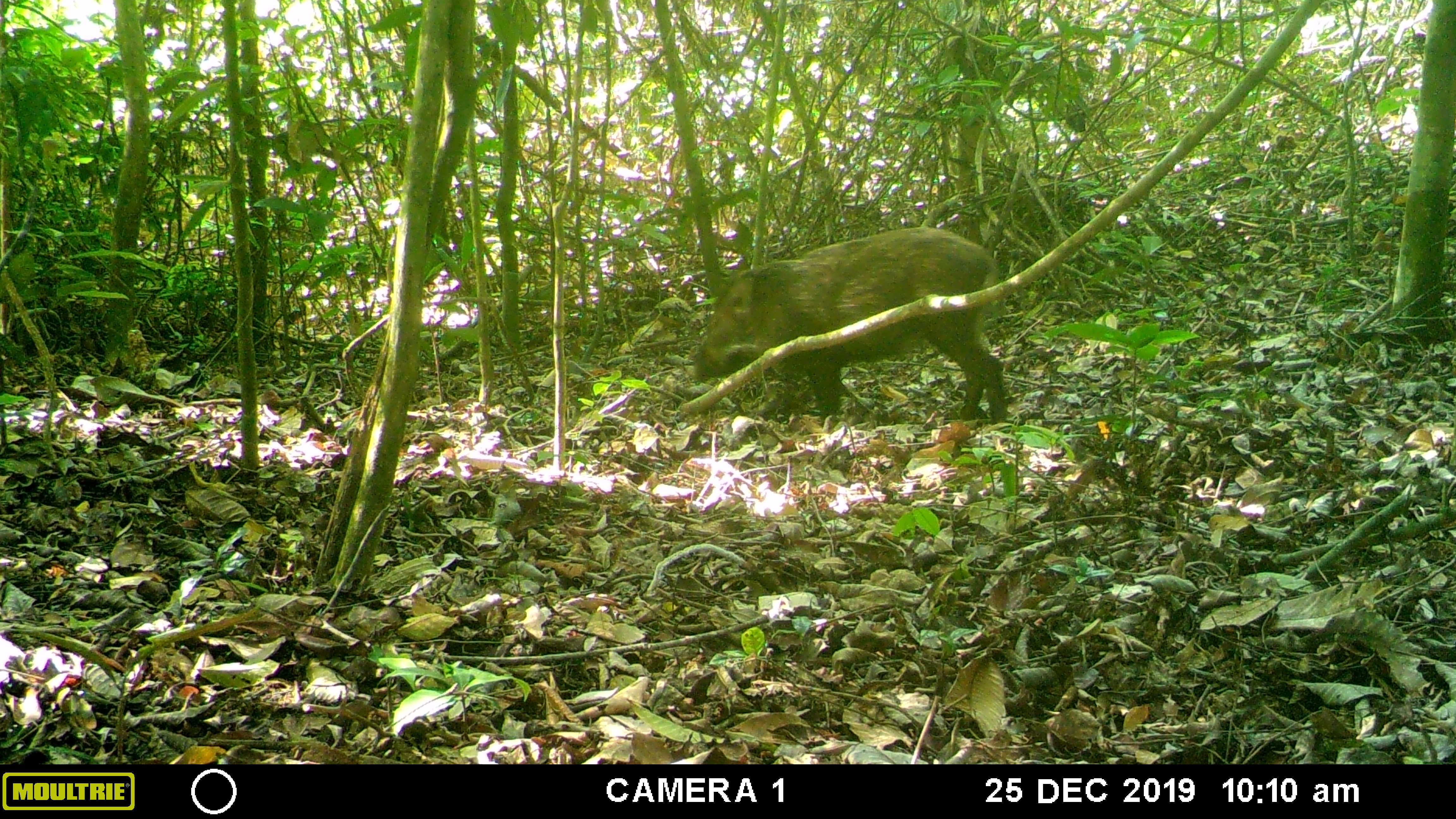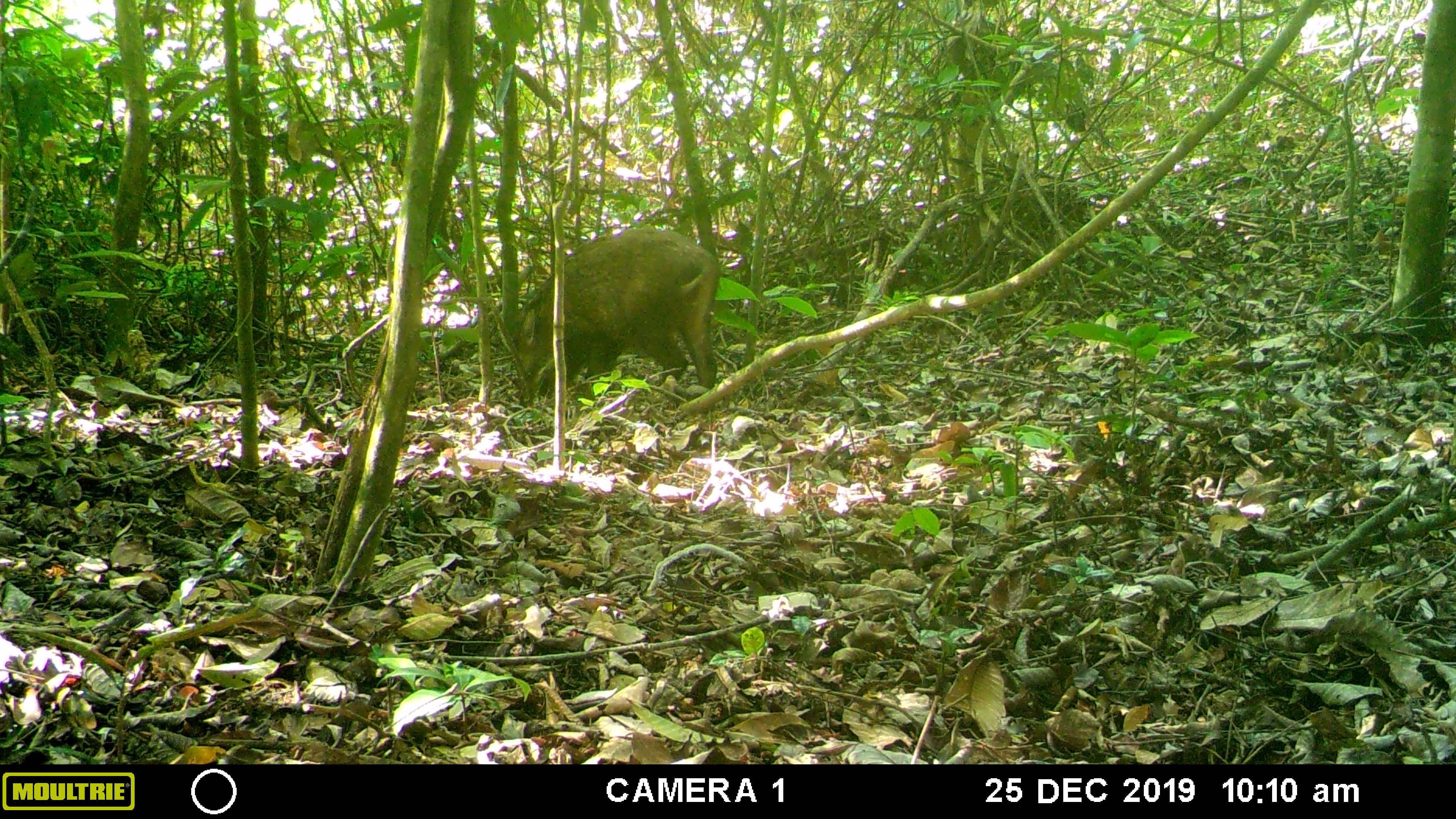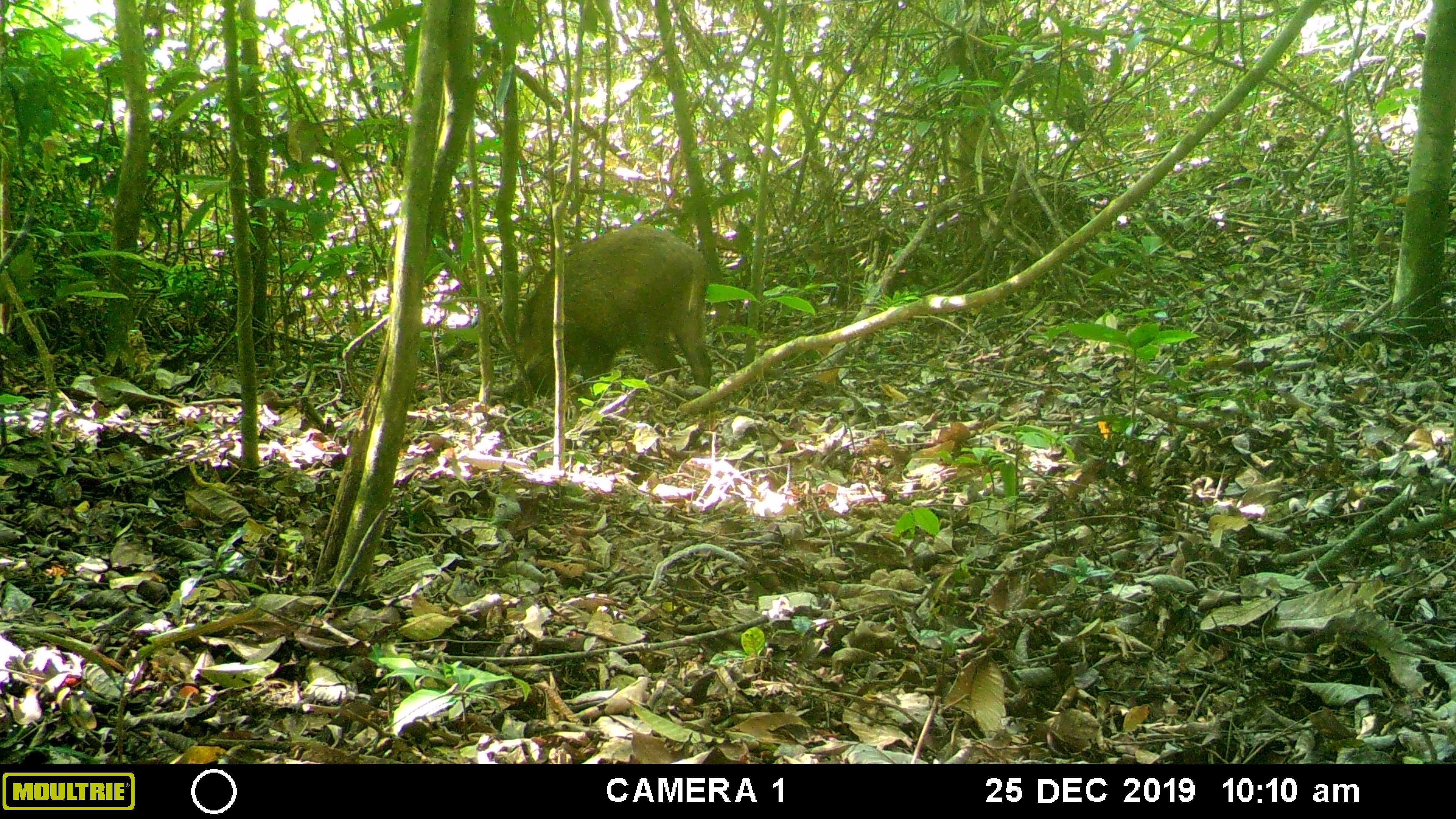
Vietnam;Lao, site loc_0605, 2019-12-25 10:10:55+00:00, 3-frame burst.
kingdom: Animalia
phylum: Chordata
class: Mammalia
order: Artiodactyla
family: Suidae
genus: Sus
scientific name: Sus scrofa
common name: eurasian wild pig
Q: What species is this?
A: Eurasian wild pig (Sus scrofa).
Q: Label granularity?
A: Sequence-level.